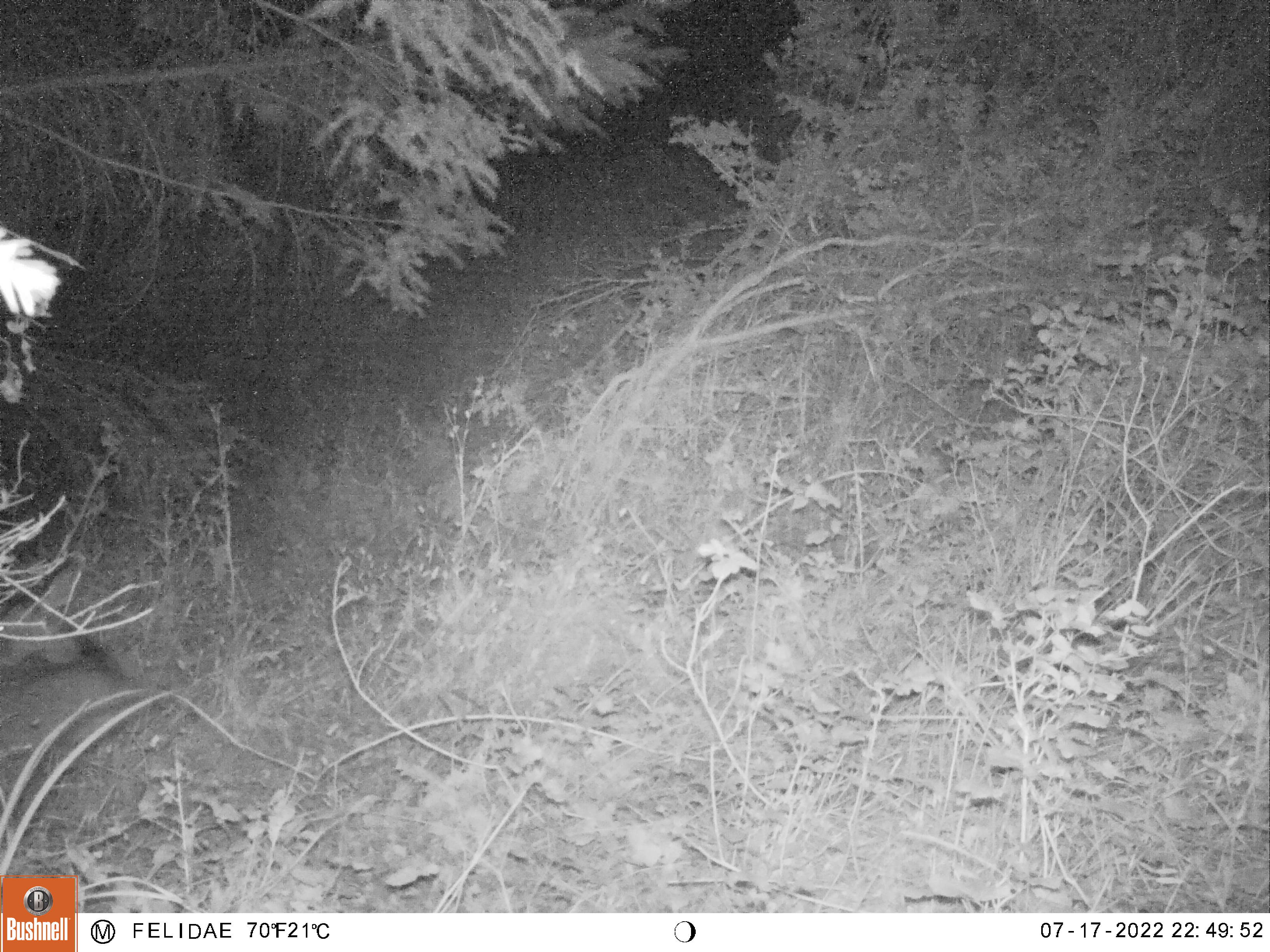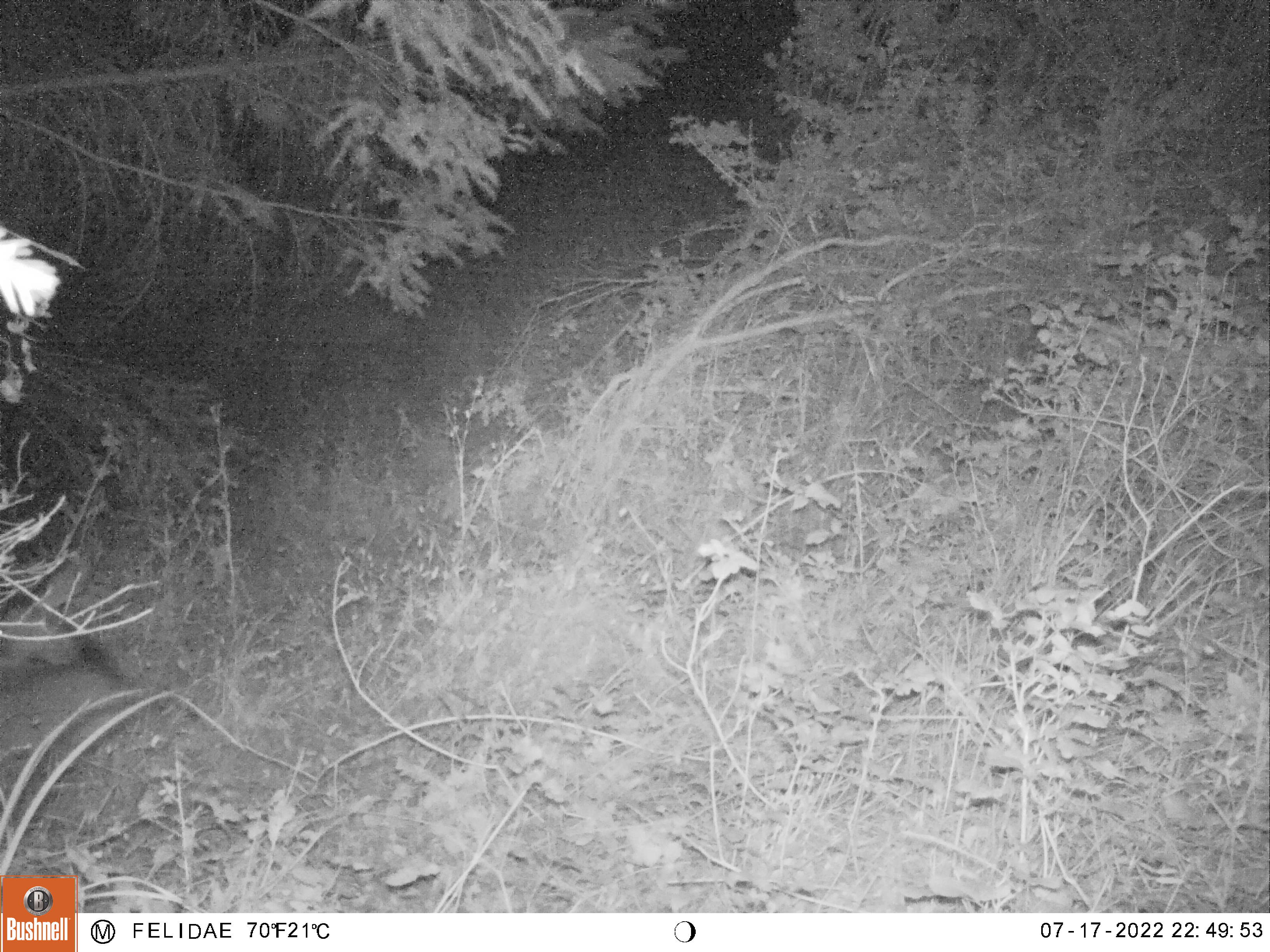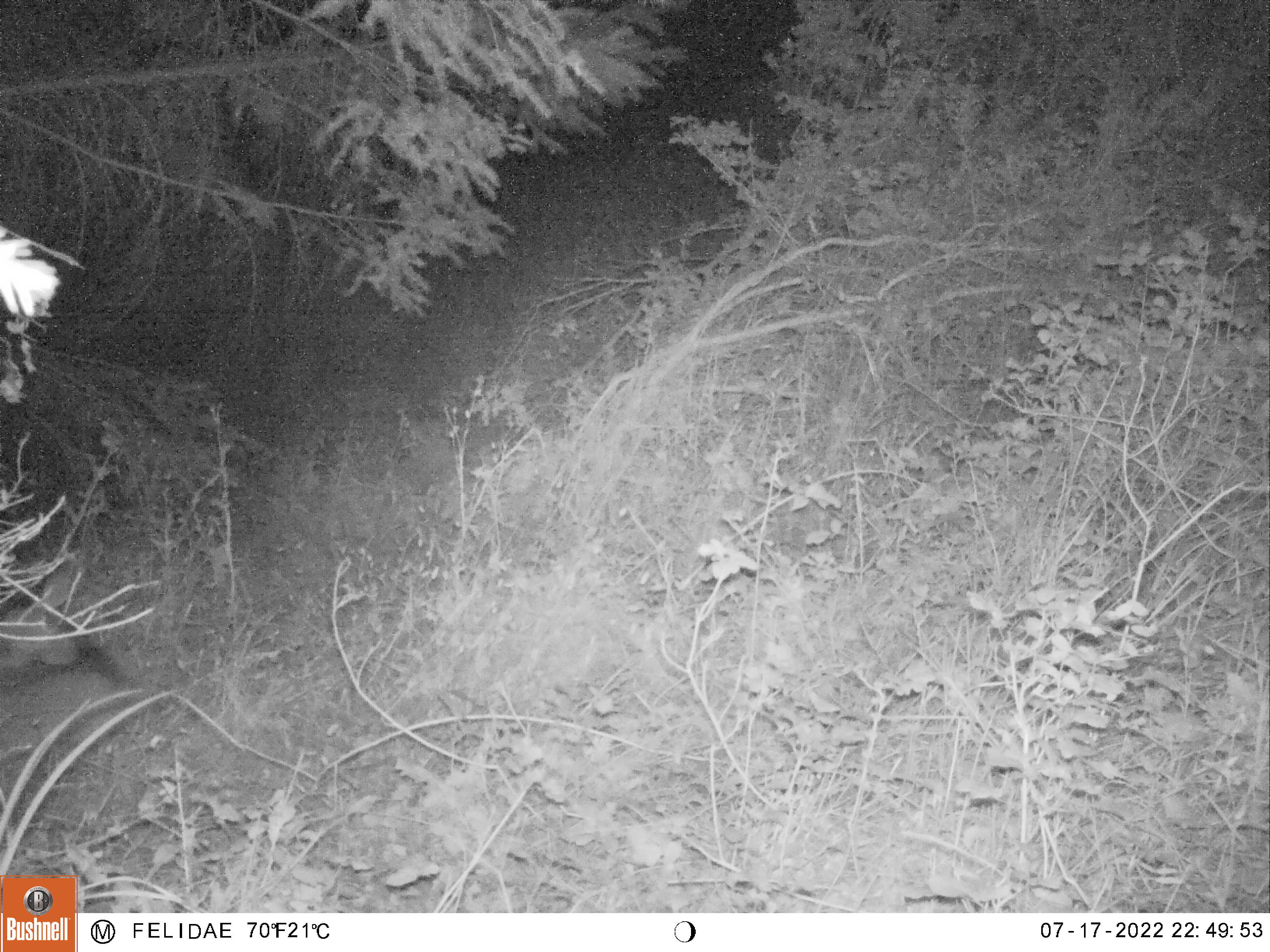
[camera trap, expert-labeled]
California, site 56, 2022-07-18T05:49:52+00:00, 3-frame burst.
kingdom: Animalia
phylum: Chordata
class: Mammalia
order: Artiodactyla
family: Cervidae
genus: Odocoileus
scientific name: Odocoileus hemionus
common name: mule deer